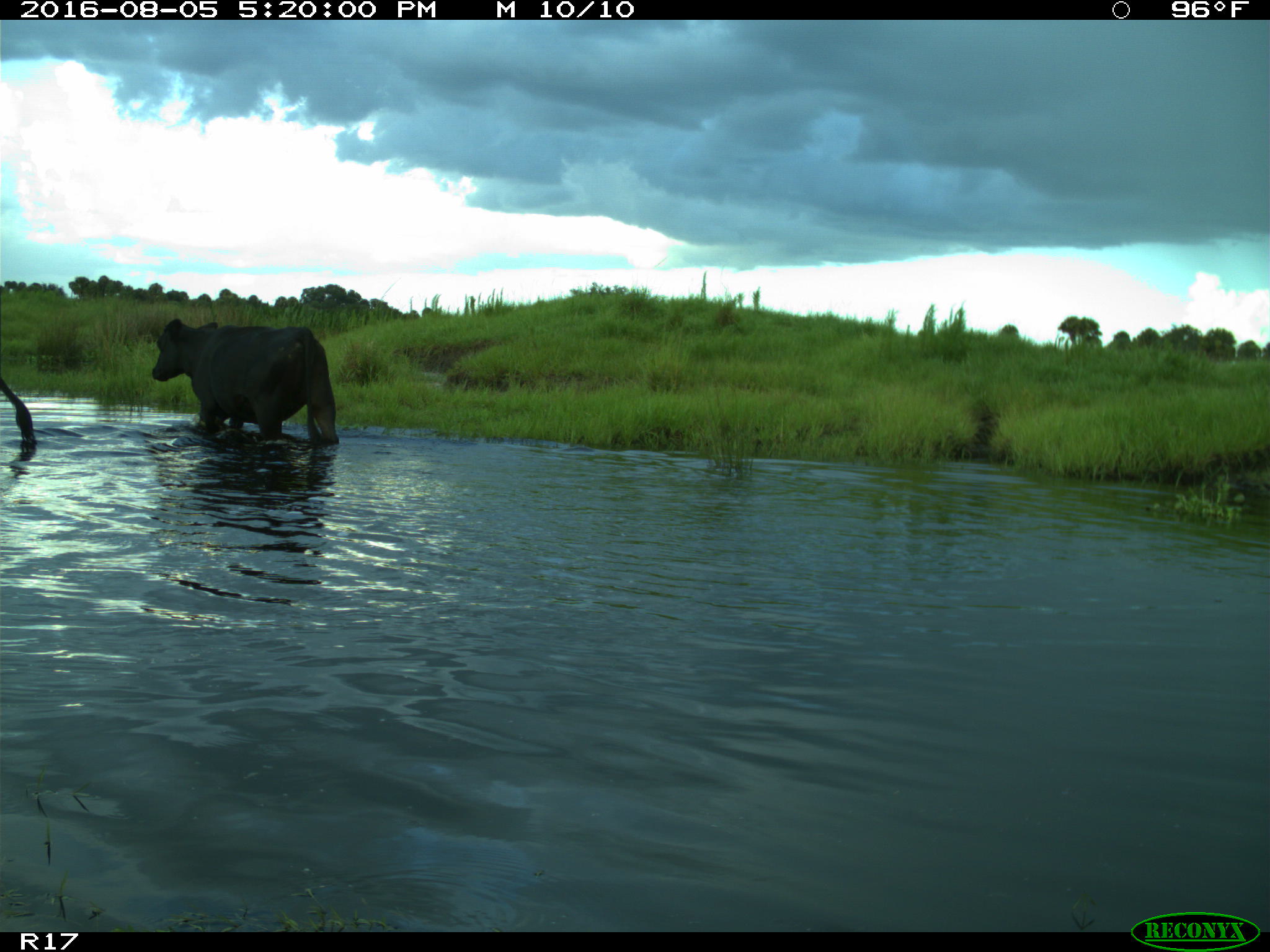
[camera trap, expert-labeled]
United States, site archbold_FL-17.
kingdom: Animalia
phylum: Chordata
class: Mammalia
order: Artiodactyla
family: Bovidae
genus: Bos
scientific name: Bos taurus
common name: domestic cow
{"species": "Bos taurus (domestic cow)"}